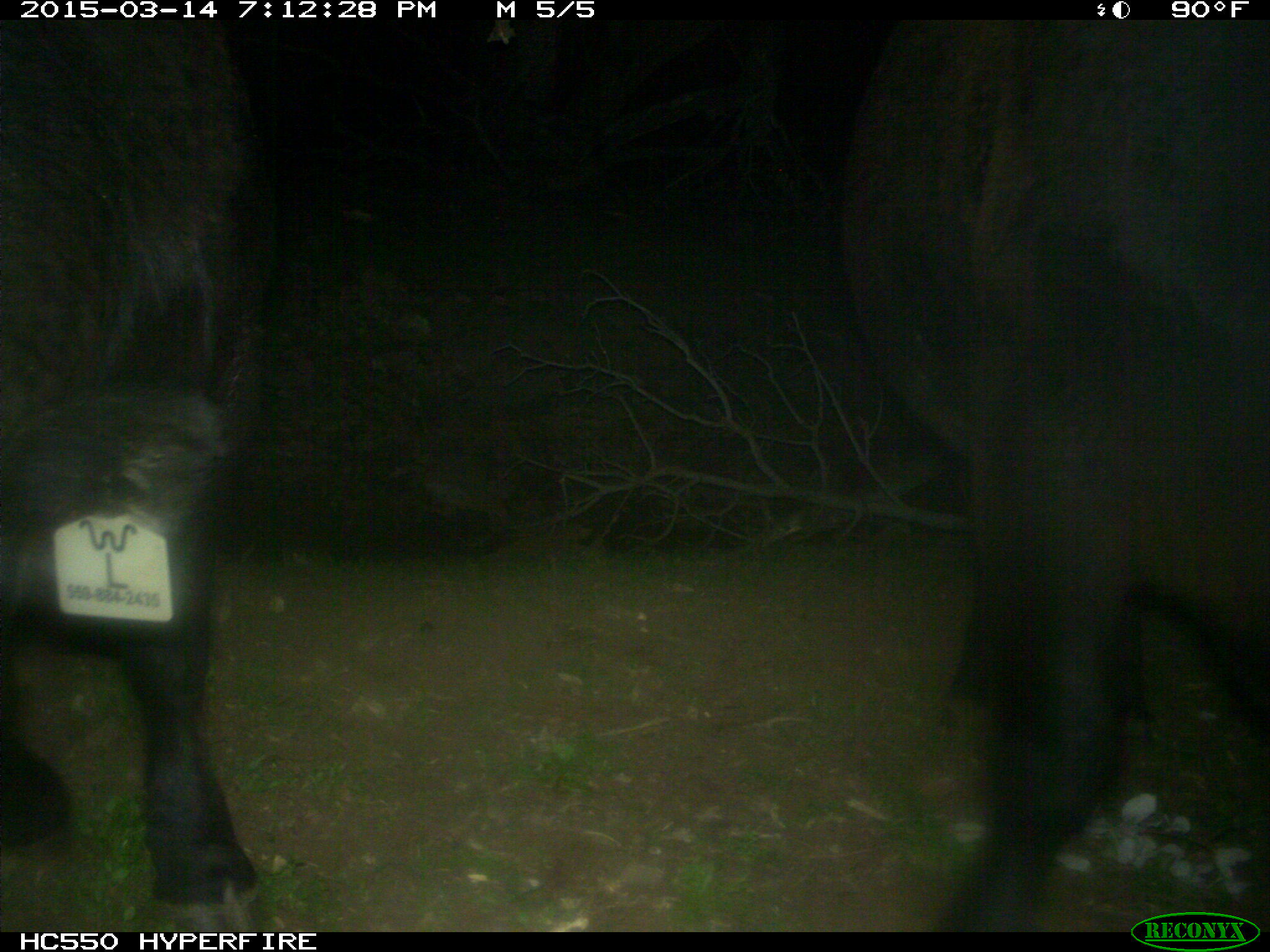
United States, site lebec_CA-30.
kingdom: Animalia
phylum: Chordata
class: Mammalia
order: Artiodactyla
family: Bovidae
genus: Bos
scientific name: Bos taurus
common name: domestic cow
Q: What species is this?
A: Bos taurus (domestic cow).